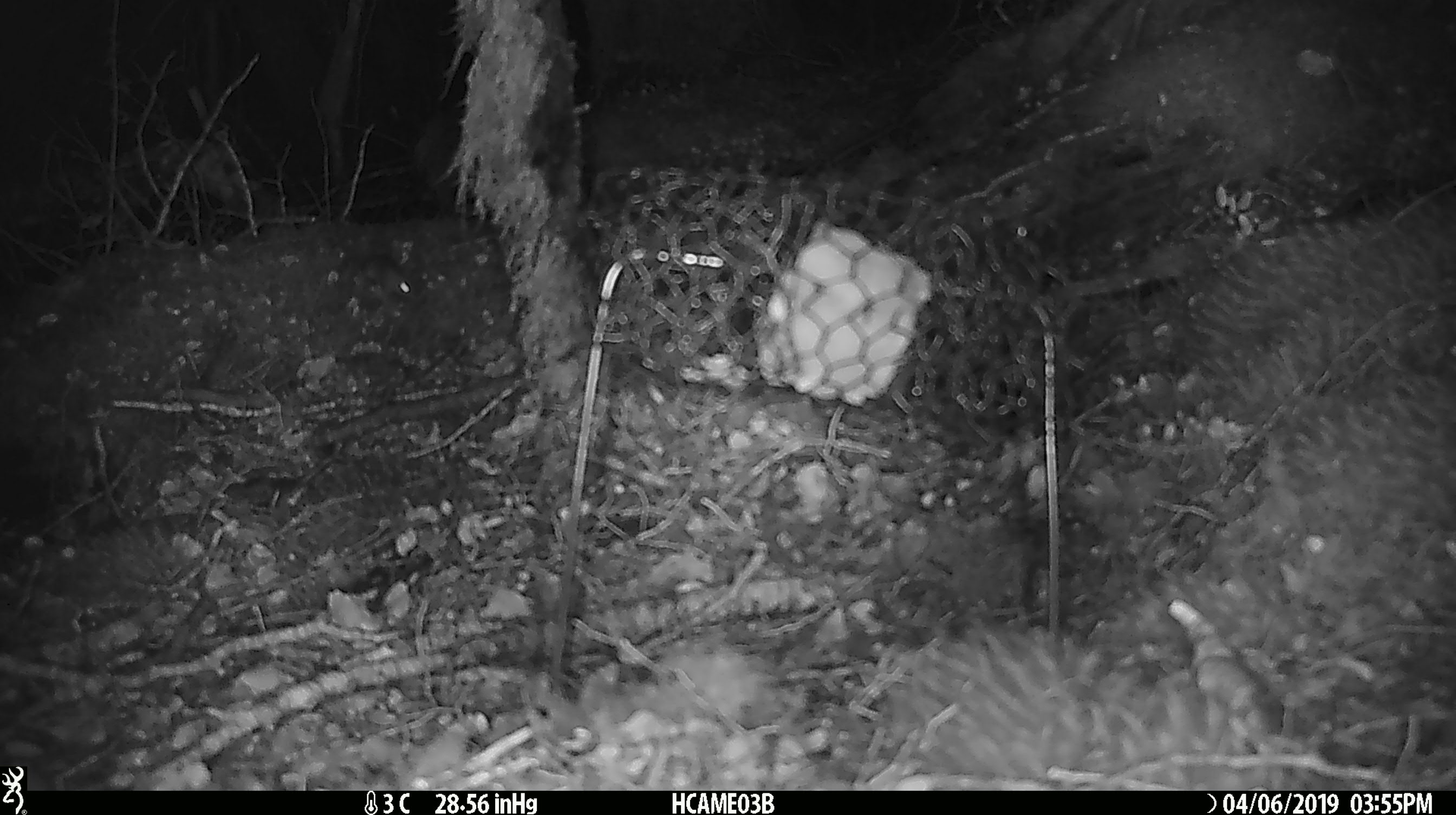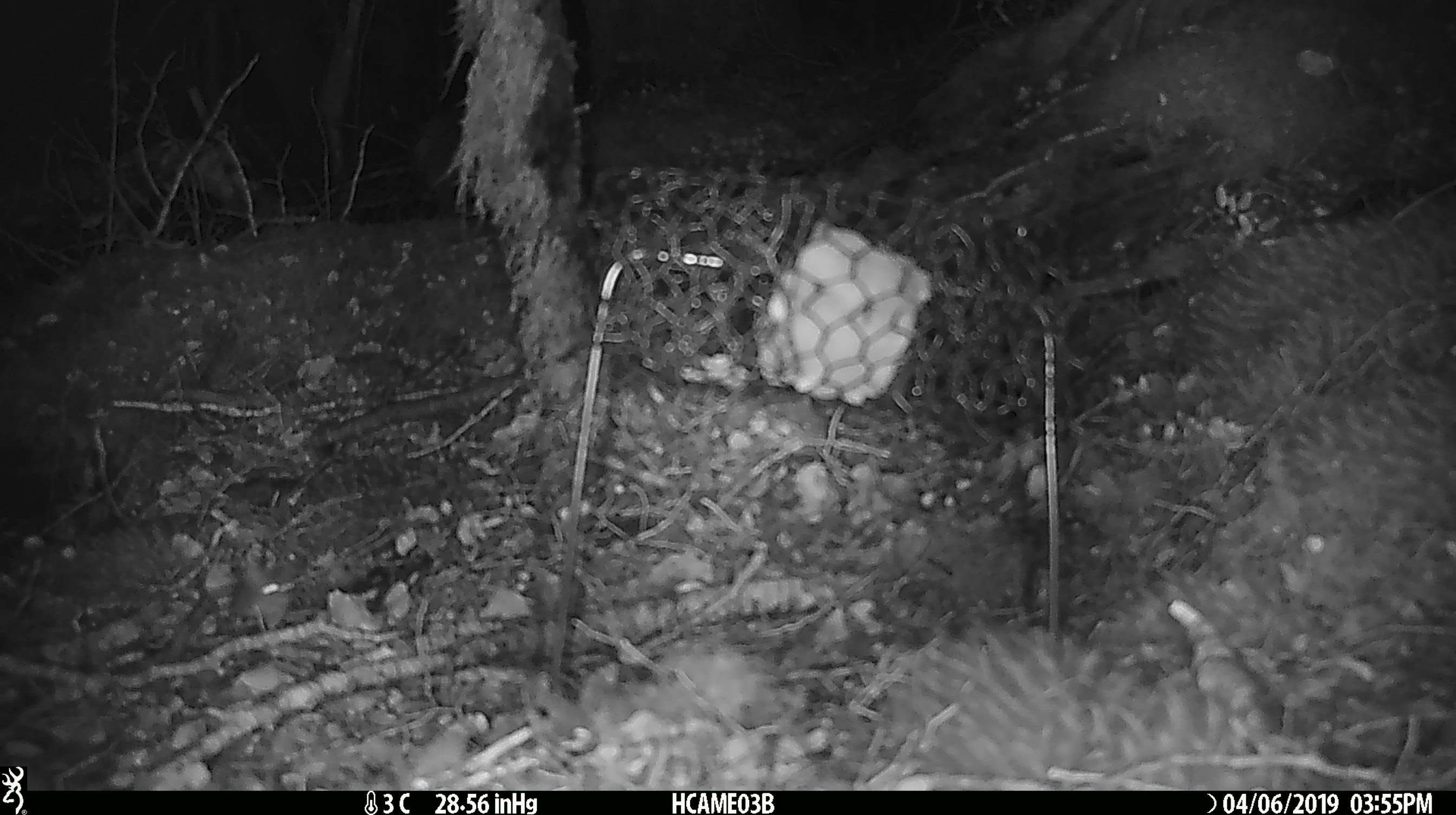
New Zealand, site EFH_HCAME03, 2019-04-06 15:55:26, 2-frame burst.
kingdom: Animalia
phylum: Chordata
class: Mammalia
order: Rodentia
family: Muridae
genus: Mus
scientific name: Mus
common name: mouse